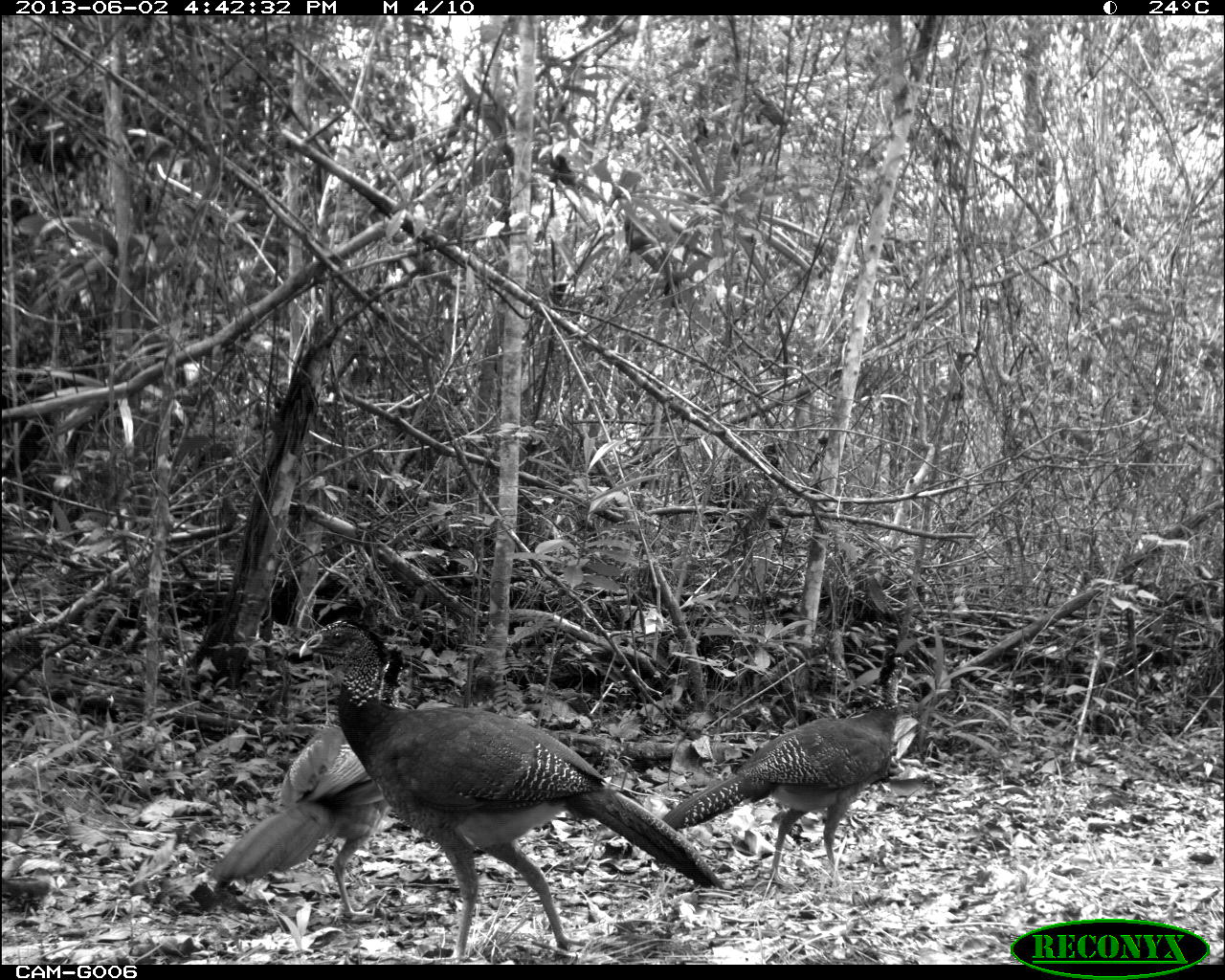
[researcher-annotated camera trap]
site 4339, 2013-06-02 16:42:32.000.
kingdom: Animalia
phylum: Chordata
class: Aves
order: Galliformes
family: Cracidae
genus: Crax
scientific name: Crax rubra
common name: great curassow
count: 3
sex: female